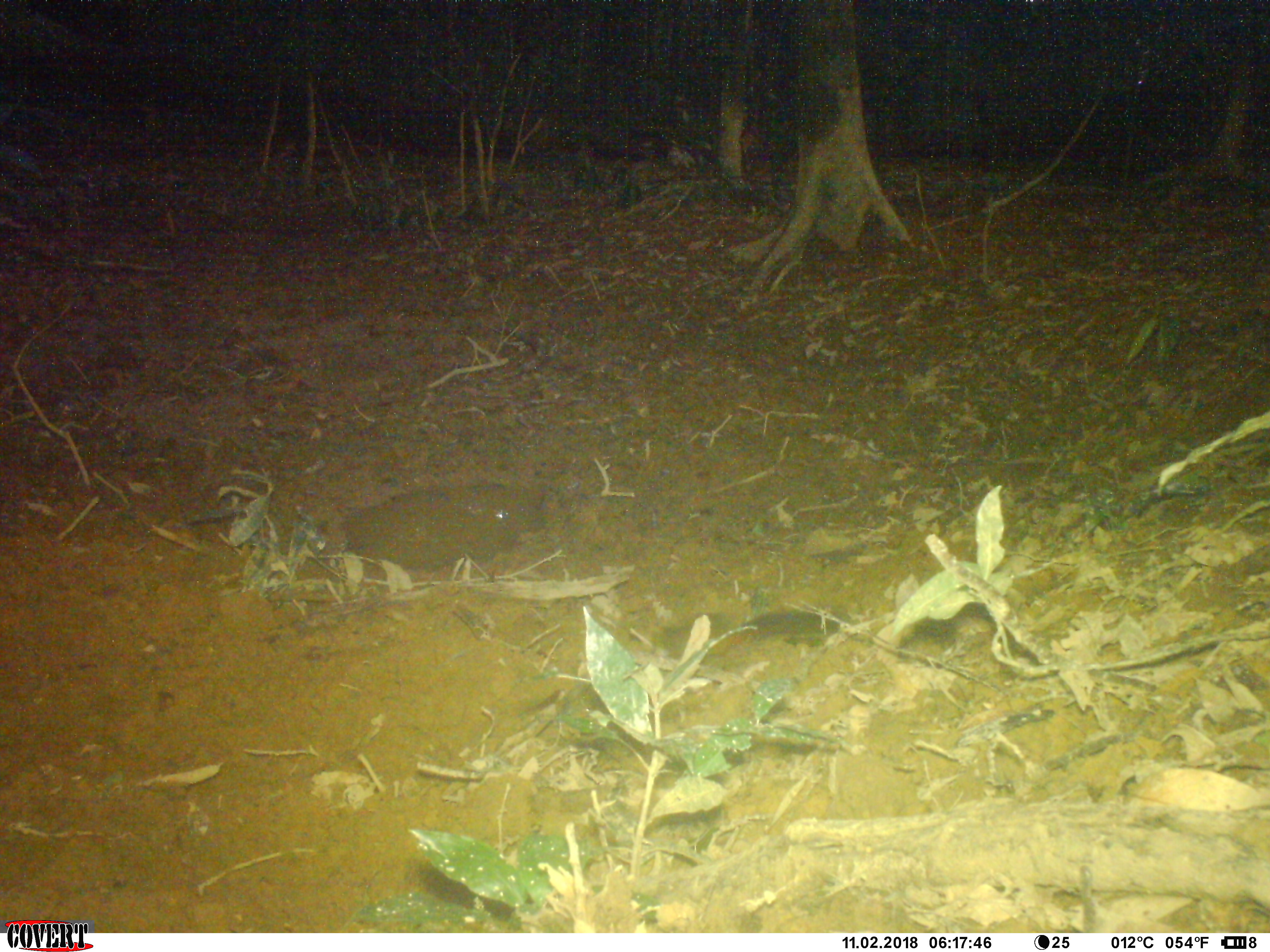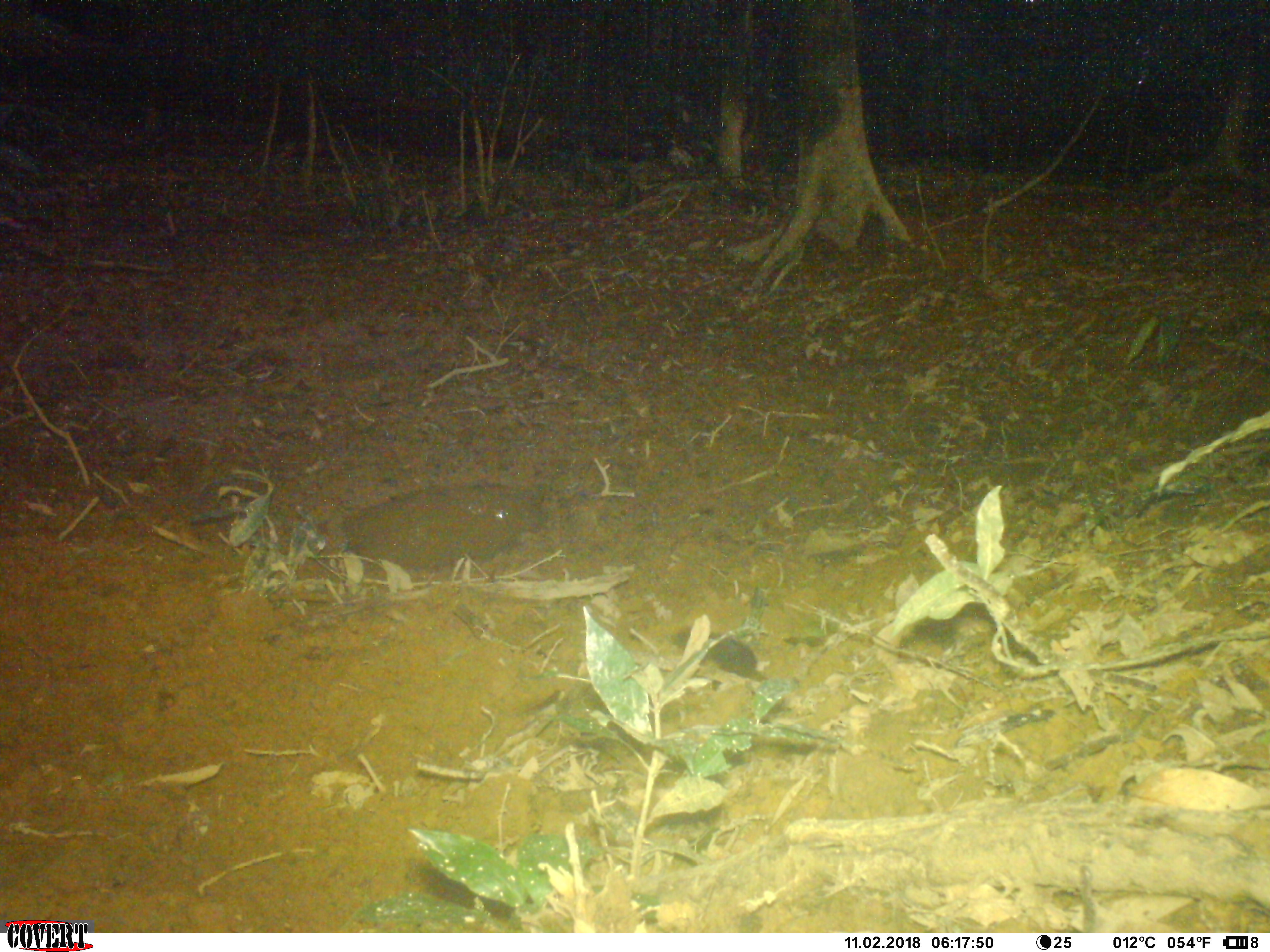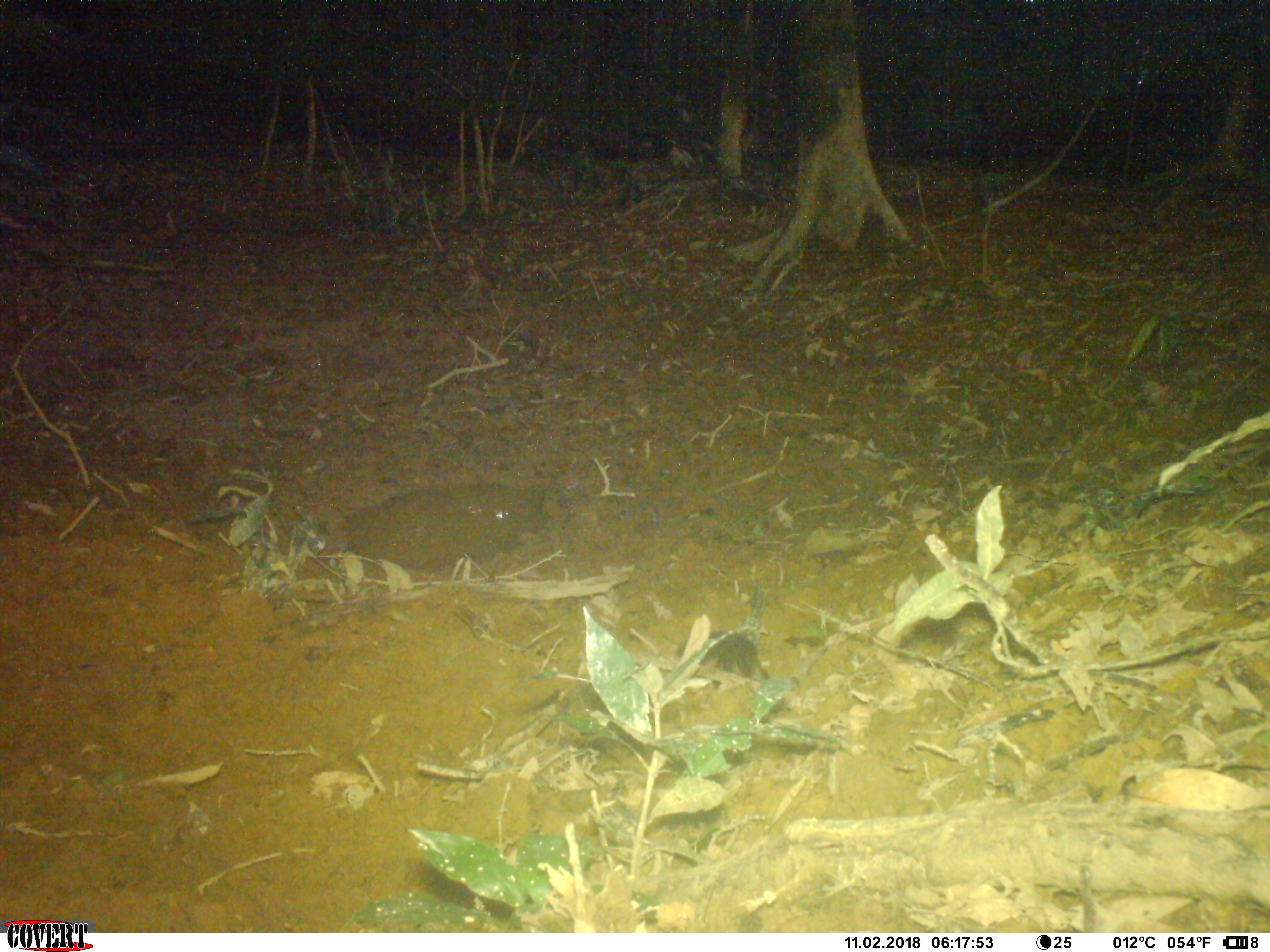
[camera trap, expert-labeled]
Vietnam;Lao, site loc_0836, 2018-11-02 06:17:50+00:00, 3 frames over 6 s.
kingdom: Animalia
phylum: Chordata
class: Mammalia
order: Rodentia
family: Sciuridae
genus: Dremomys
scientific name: Dremomys rufigenis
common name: red-cheeked squirrel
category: red cheeked squirrel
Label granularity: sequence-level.